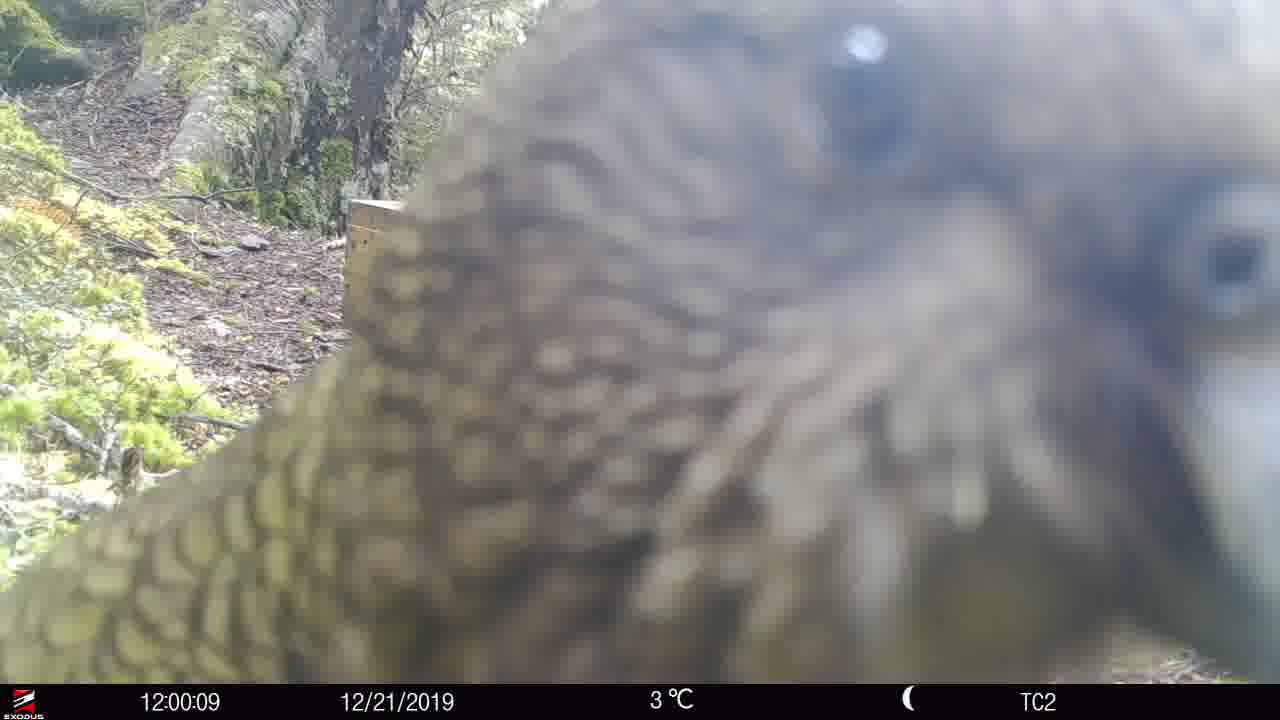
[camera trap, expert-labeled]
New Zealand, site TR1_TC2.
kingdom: Animalia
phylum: Chordata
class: Aves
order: Psittaciformes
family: Strigopidae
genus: Nestor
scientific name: Nestor notabilis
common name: kea